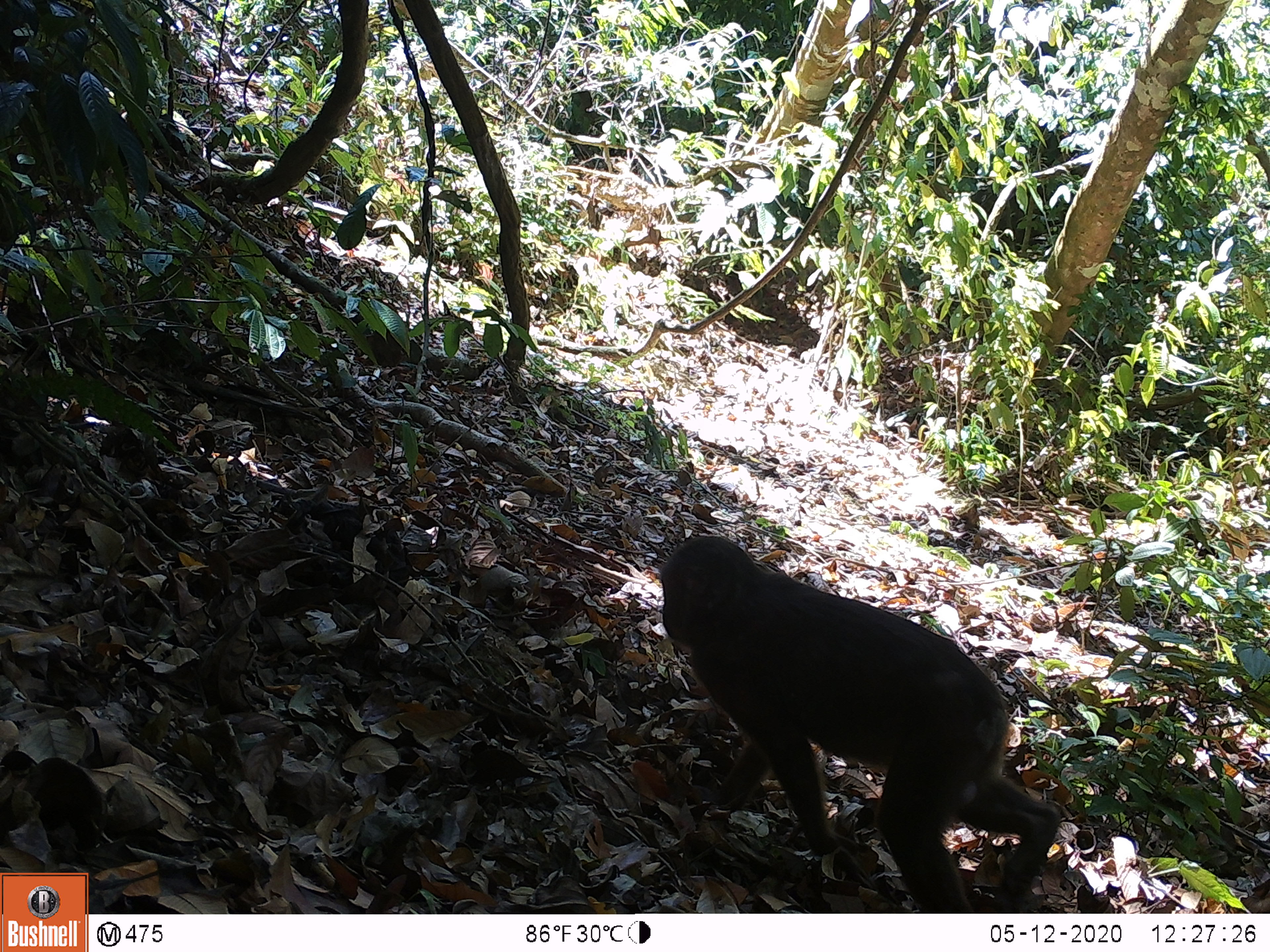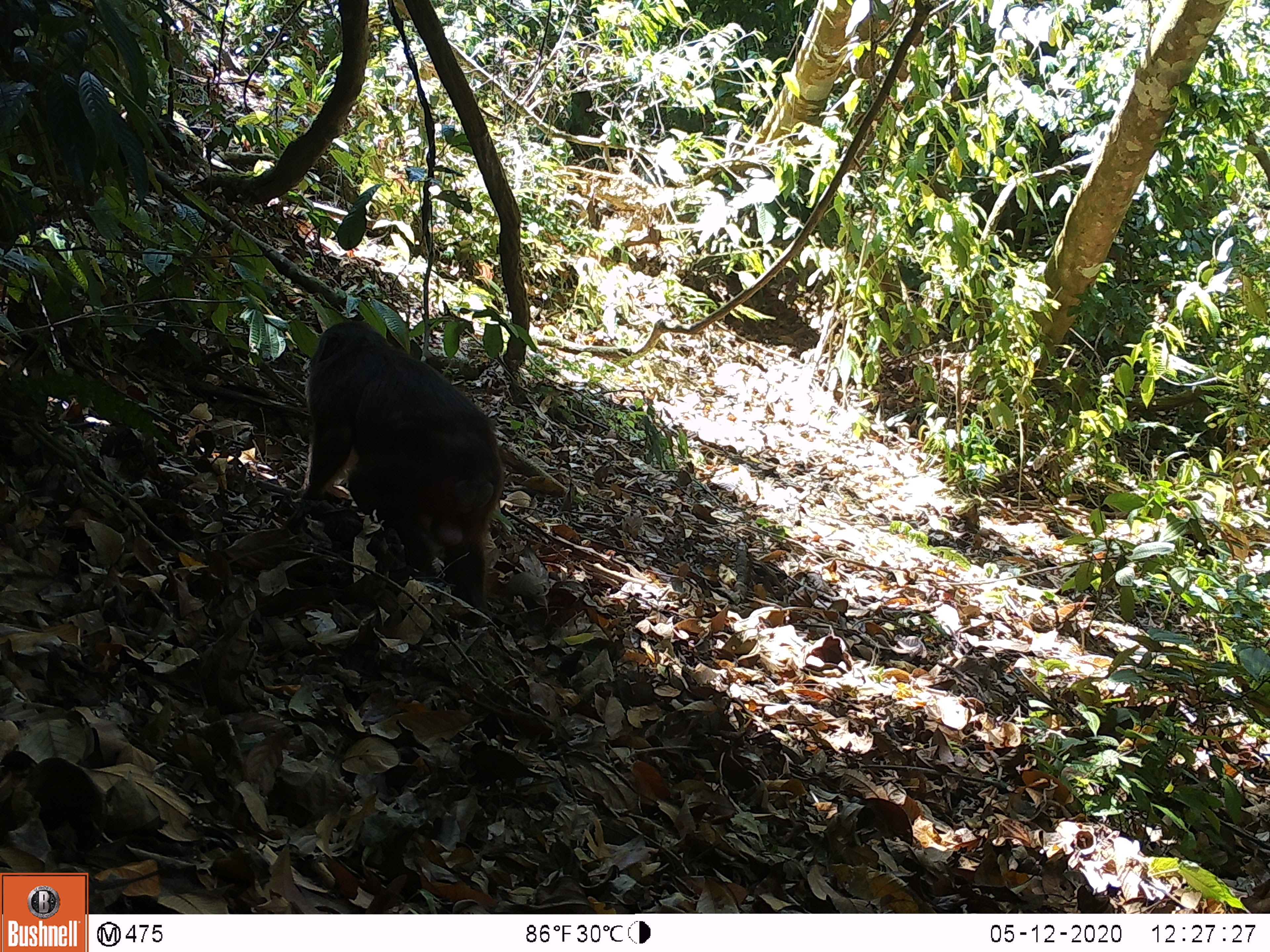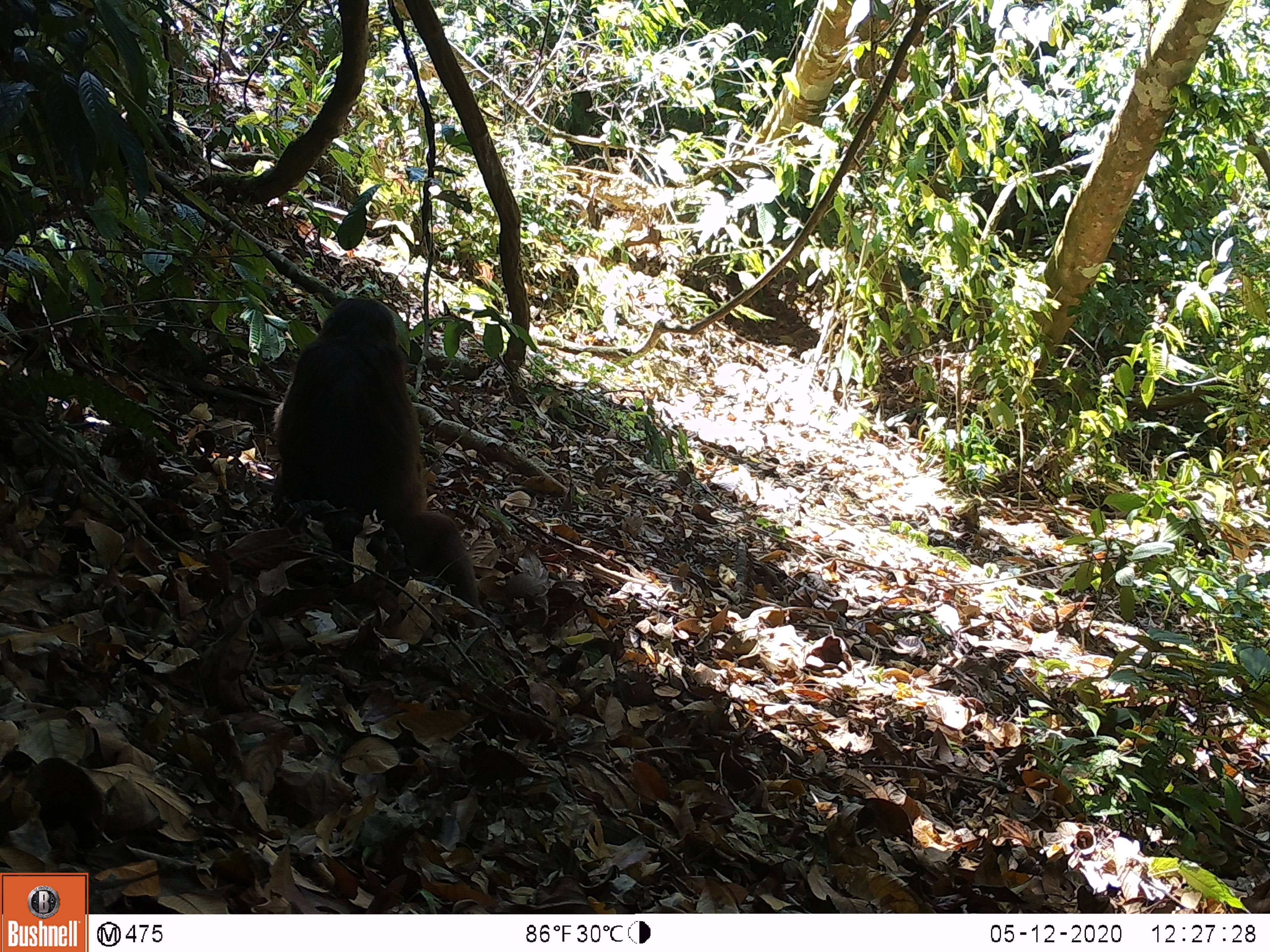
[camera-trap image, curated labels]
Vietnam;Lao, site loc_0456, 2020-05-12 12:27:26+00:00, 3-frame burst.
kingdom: Animalia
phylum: Chordata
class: Mammalia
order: Primates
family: Cercopithecidae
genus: Macaca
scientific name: Macaca arctoides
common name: stump-tailed macaque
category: stump tailed macaque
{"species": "stump tailed macaque (stump-tailed macaque) (Macaca arctoides)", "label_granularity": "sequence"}